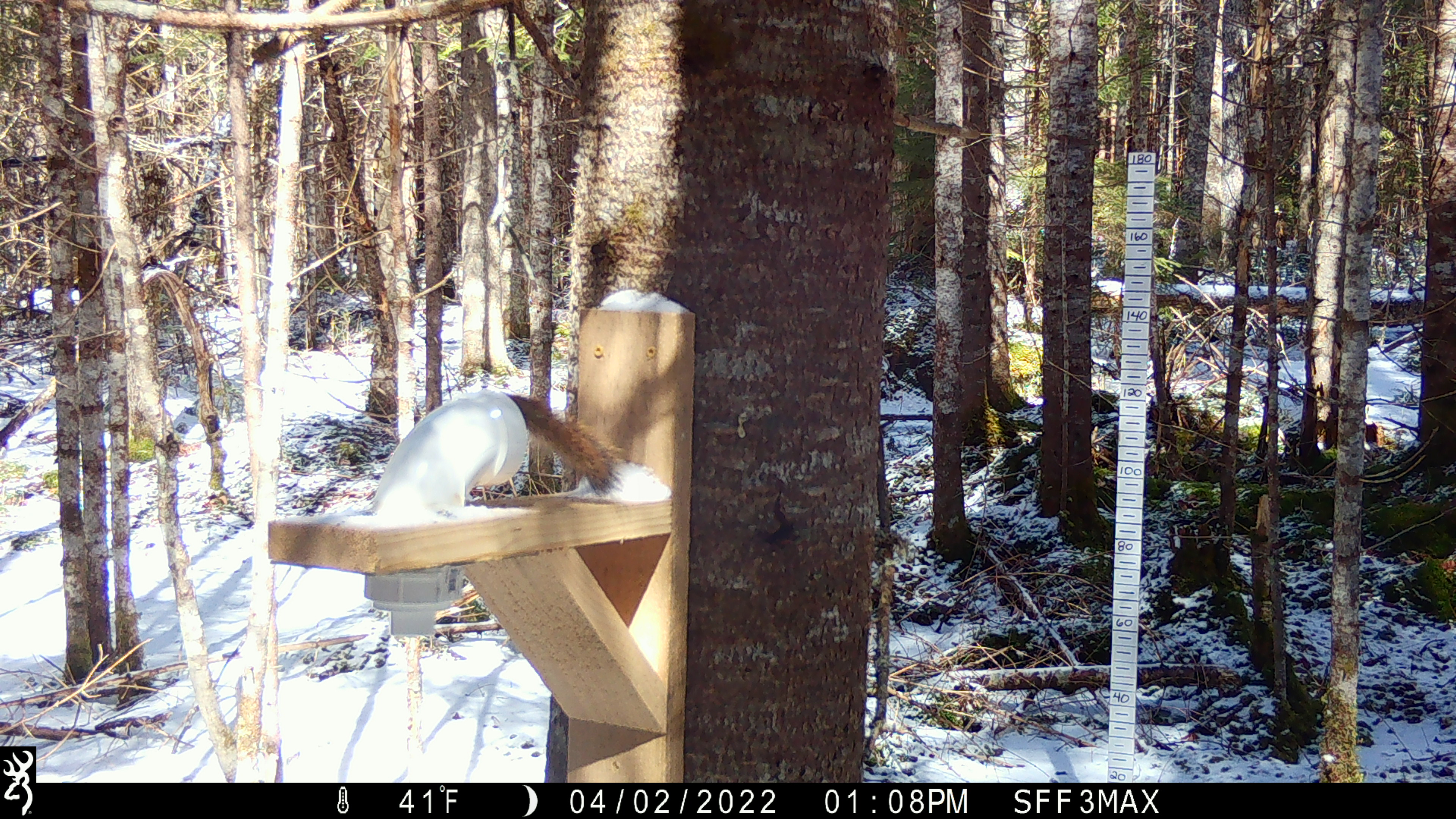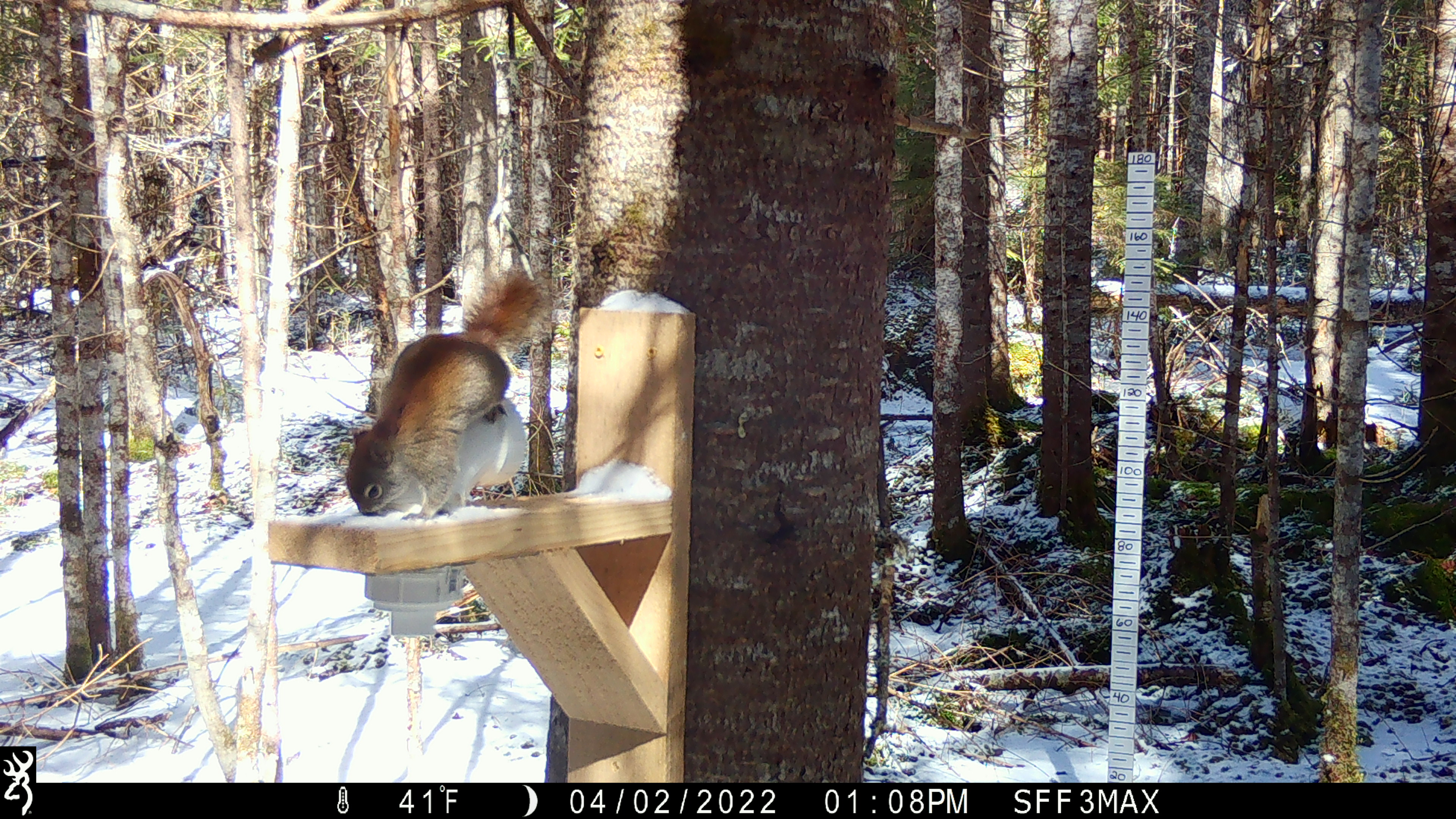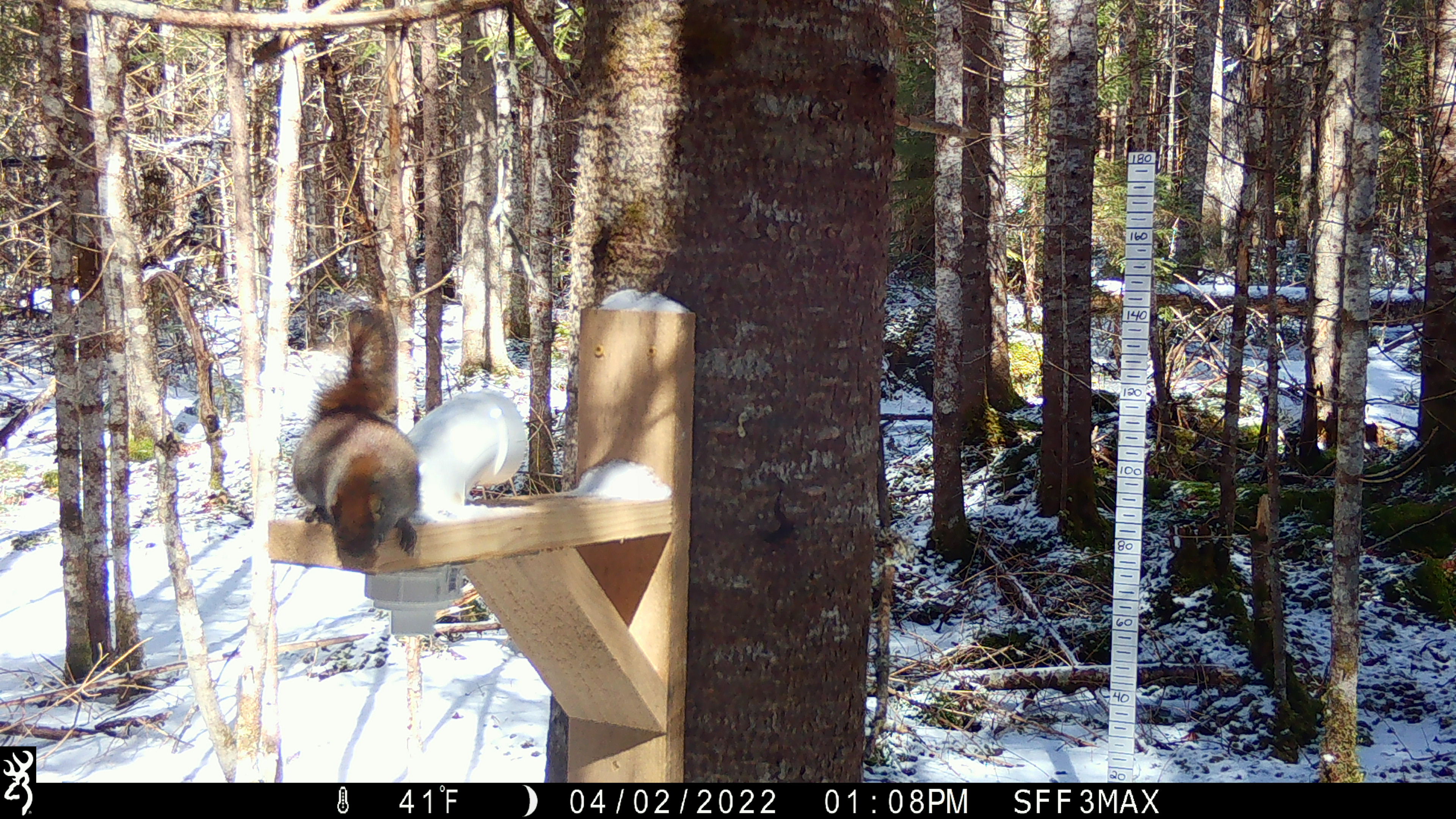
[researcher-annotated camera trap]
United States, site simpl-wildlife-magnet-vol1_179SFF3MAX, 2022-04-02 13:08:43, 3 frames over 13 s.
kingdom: Animalia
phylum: Chordata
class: Mammalia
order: Rodentia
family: Sciuridae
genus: Tamiasciurus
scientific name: Tamiasciurus hudsonicus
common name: red squirrel